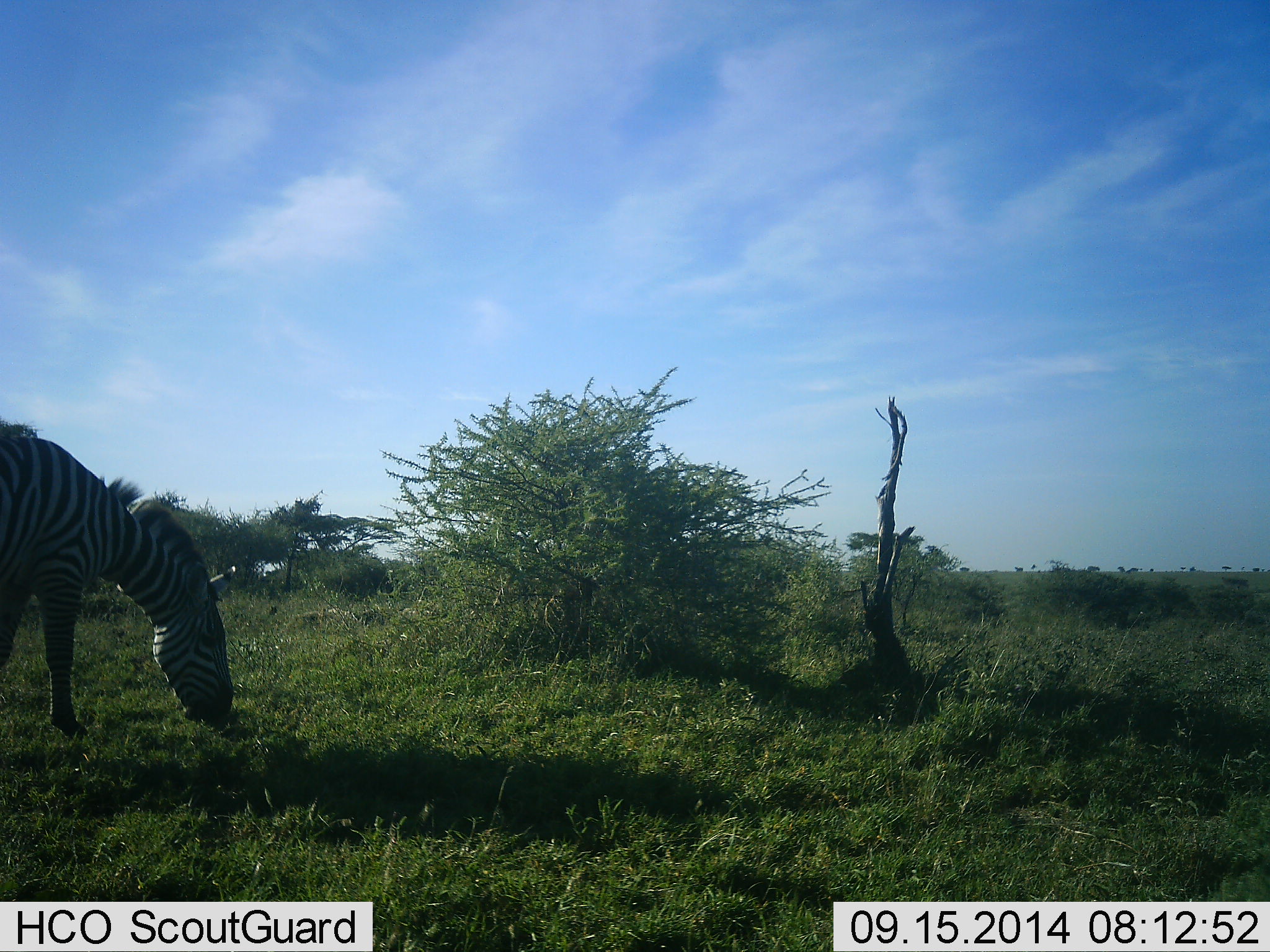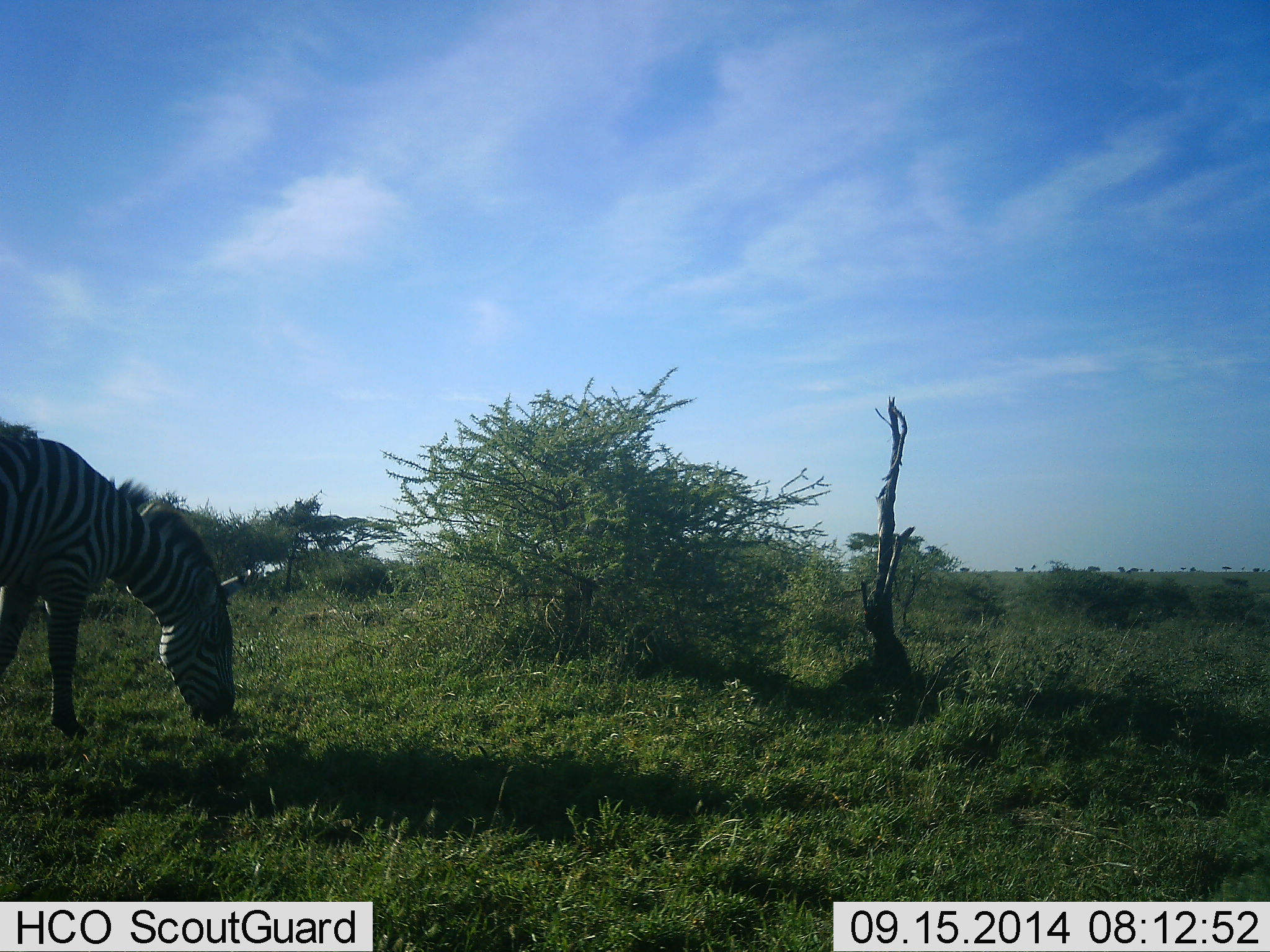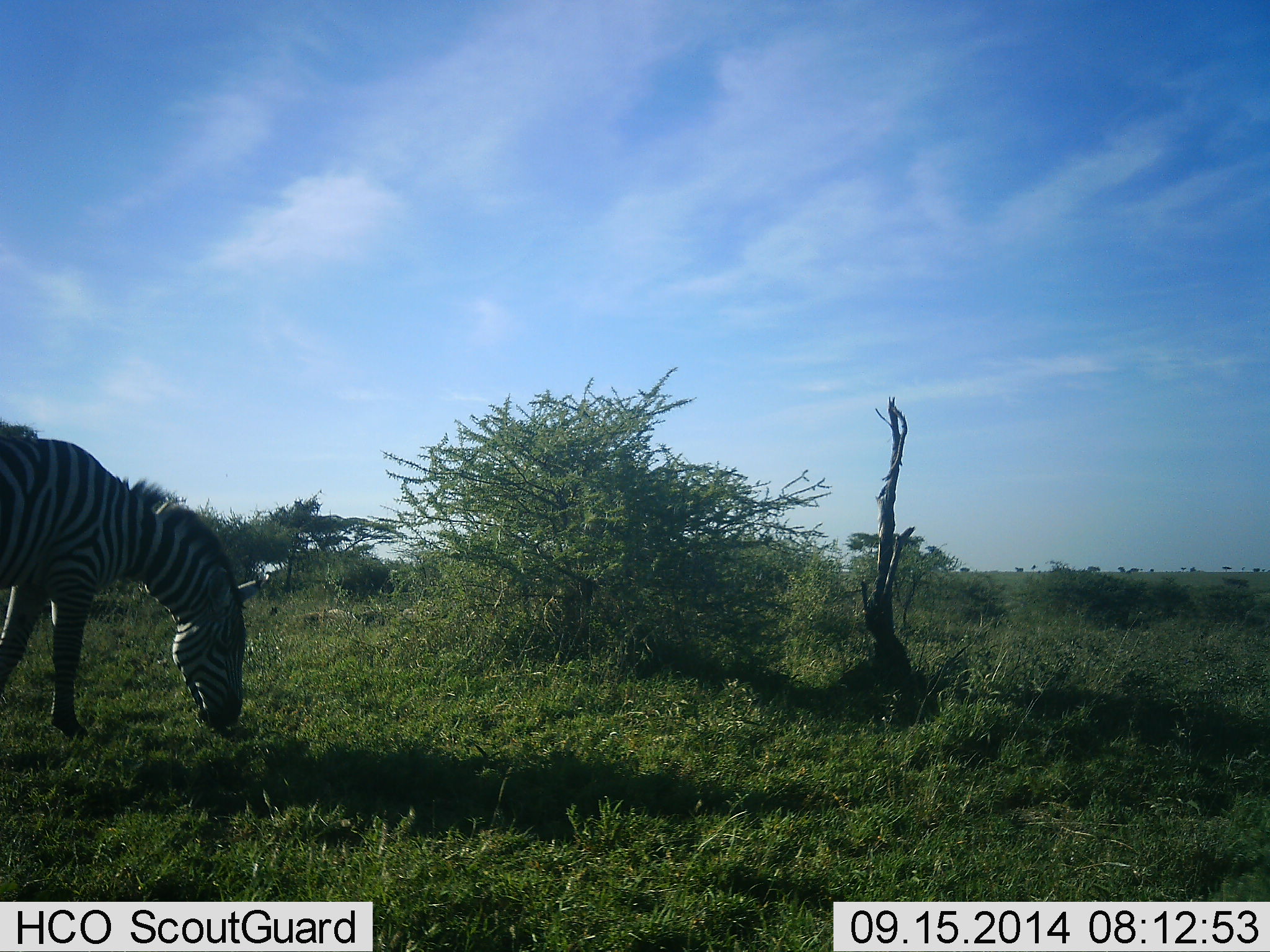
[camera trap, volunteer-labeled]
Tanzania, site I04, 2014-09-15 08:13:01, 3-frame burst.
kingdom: Animalia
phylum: Chordata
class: Mammalia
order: Perissodactyla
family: Equidae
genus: Equus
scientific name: Equus quagga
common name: plains zebra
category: zebra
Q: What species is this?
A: Zebra (plains zebra) (Equus quagga).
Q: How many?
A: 1.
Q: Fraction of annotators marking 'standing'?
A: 0%.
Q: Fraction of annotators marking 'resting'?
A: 0%.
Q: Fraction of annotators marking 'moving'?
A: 0%.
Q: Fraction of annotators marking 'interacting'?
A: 0%.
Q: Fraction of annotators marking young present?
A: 0%.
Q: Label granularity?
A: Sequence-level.